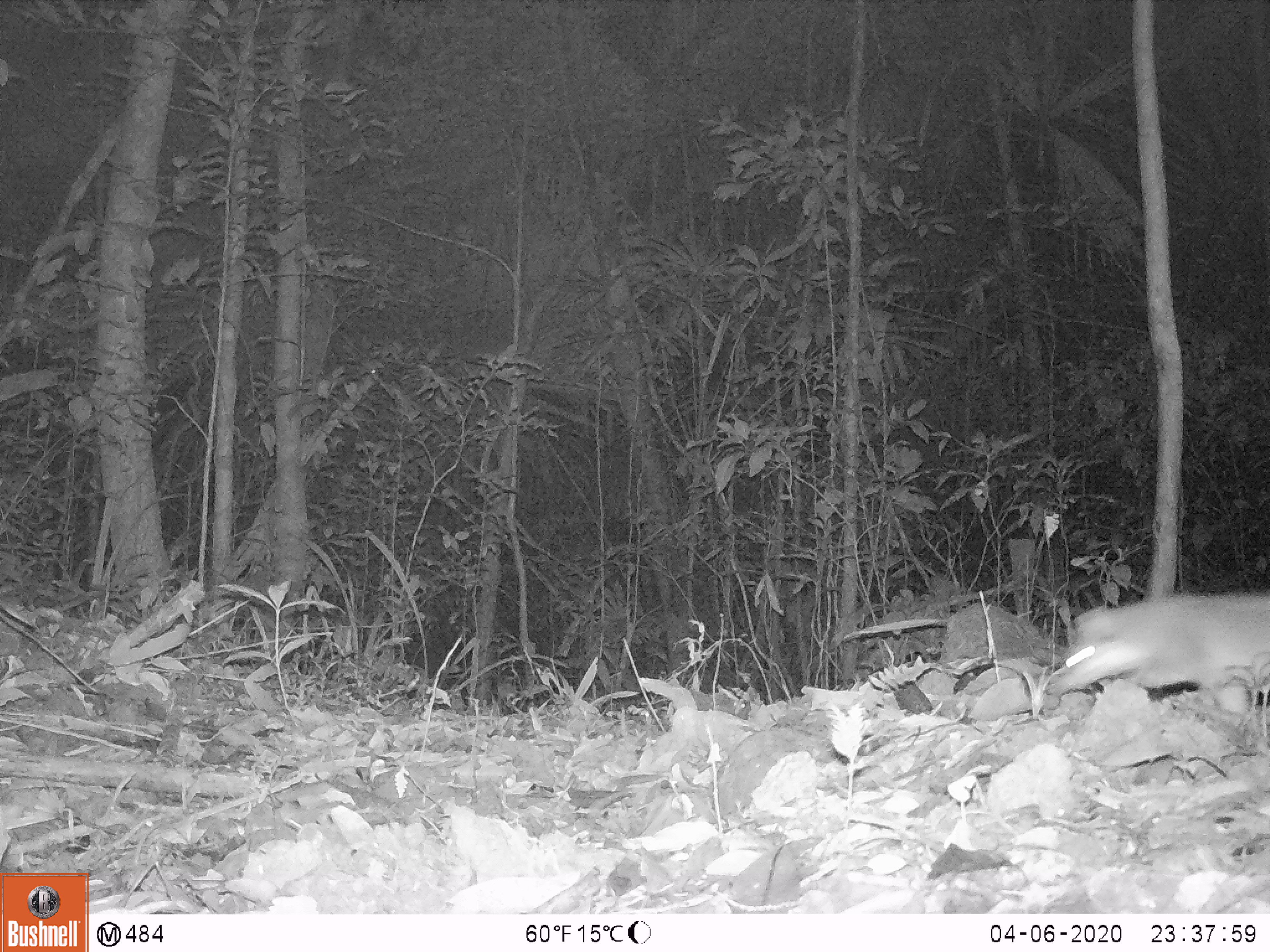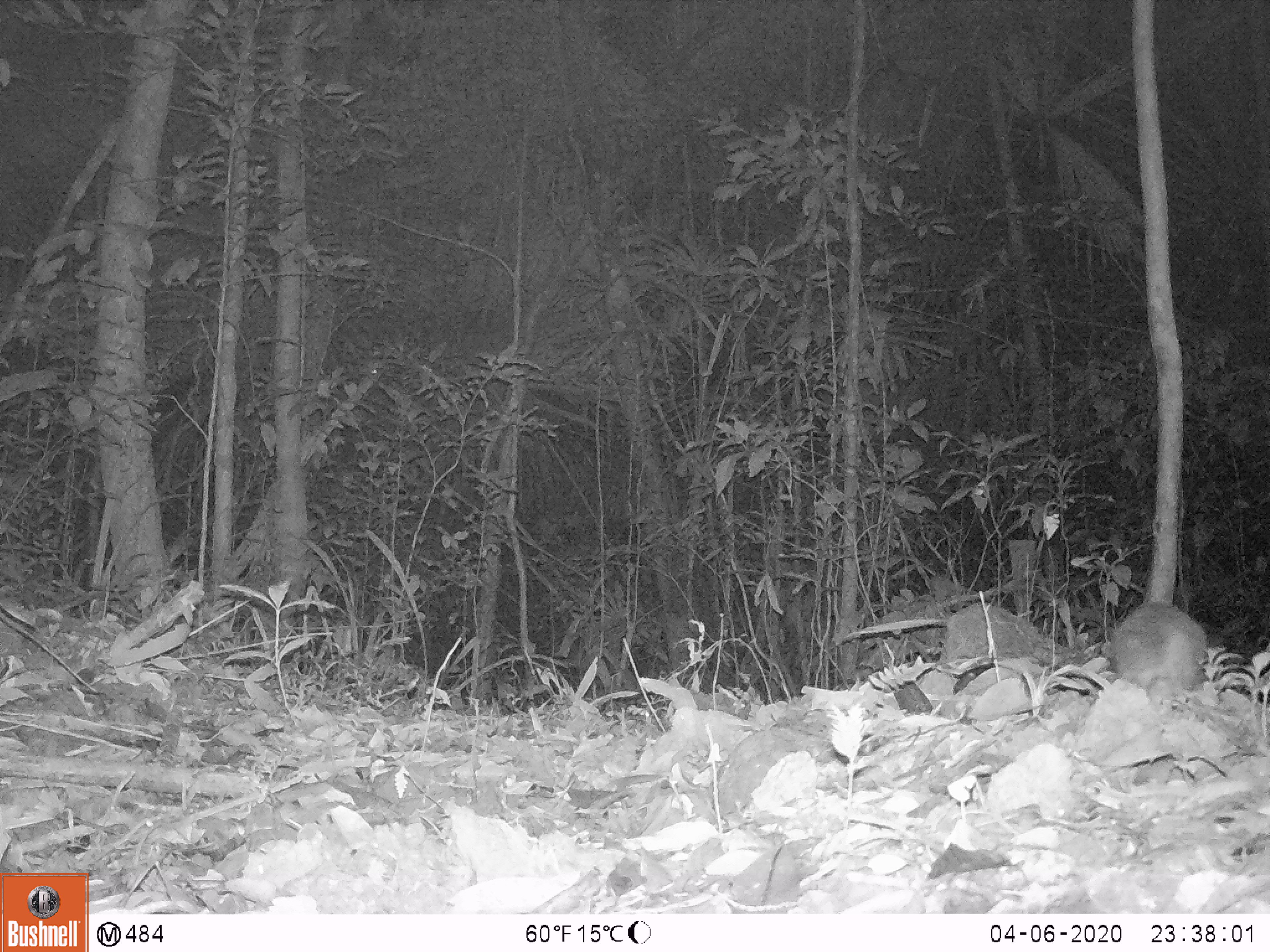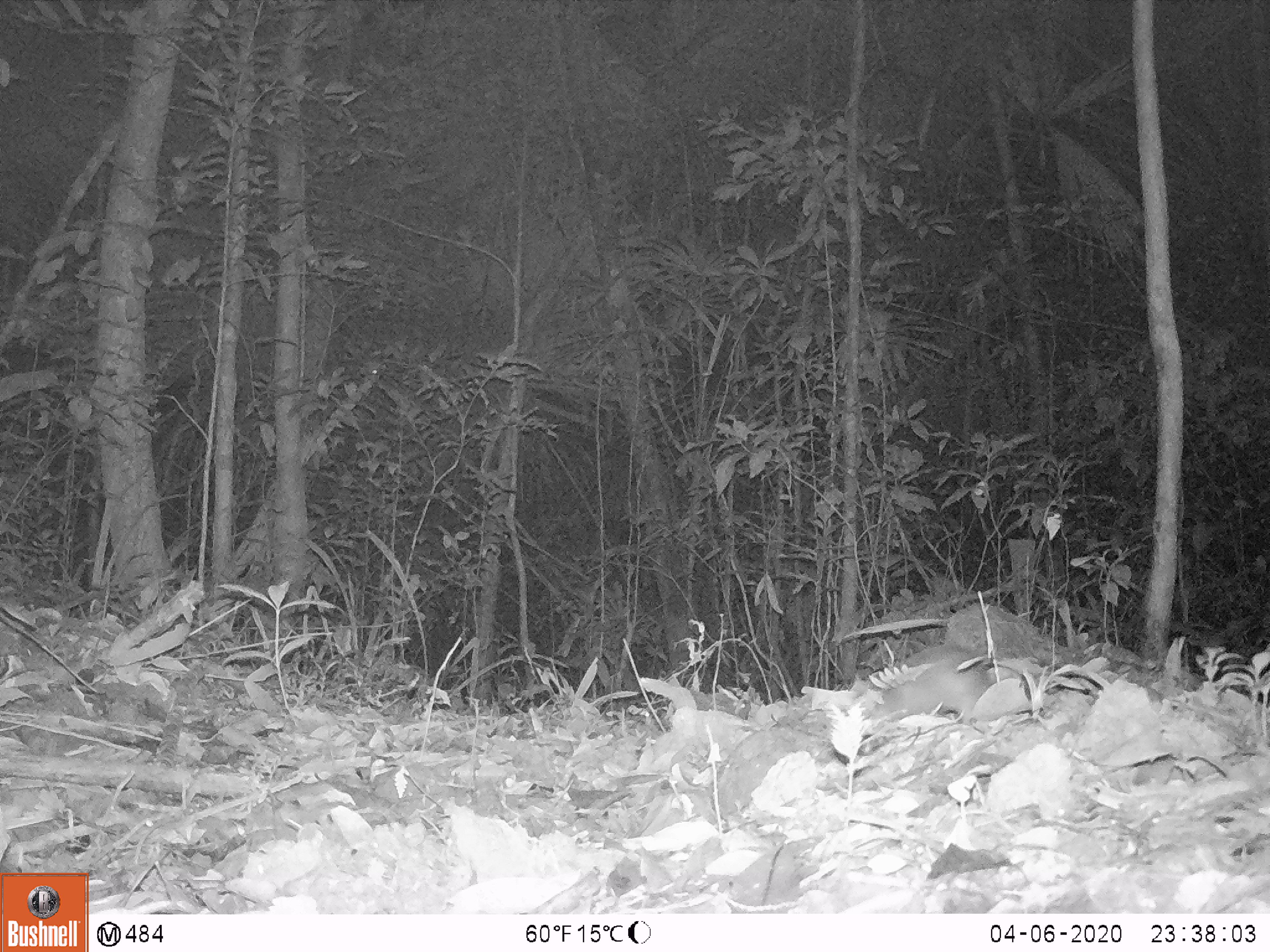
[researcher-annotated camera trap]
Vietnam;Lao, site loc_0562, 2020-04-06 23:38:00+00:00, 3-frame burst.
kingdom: Animalia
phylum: Chordata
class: Mammalia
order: Carnivora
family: Mustelidae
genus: Melogale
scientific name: Melogale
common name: ferret badger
Ferret badger (Melogale). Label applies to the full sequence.